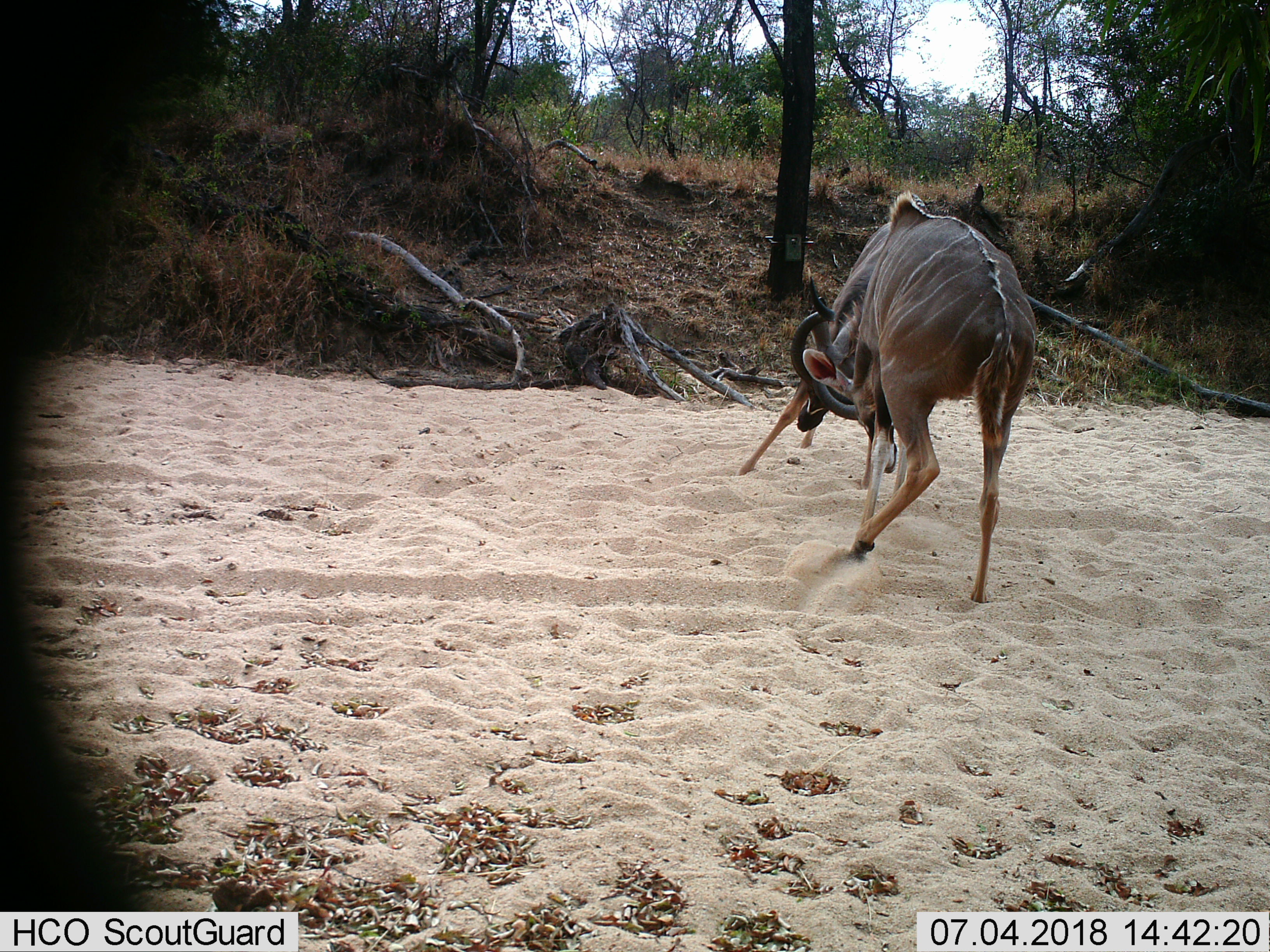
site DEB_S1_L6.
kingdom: Animalia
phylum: Chordata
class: Mammalia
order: Artiodactyla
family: Bovidae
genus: Tragelaphus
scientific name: Tragelaphus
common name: kudu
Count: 2.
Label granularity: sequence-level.